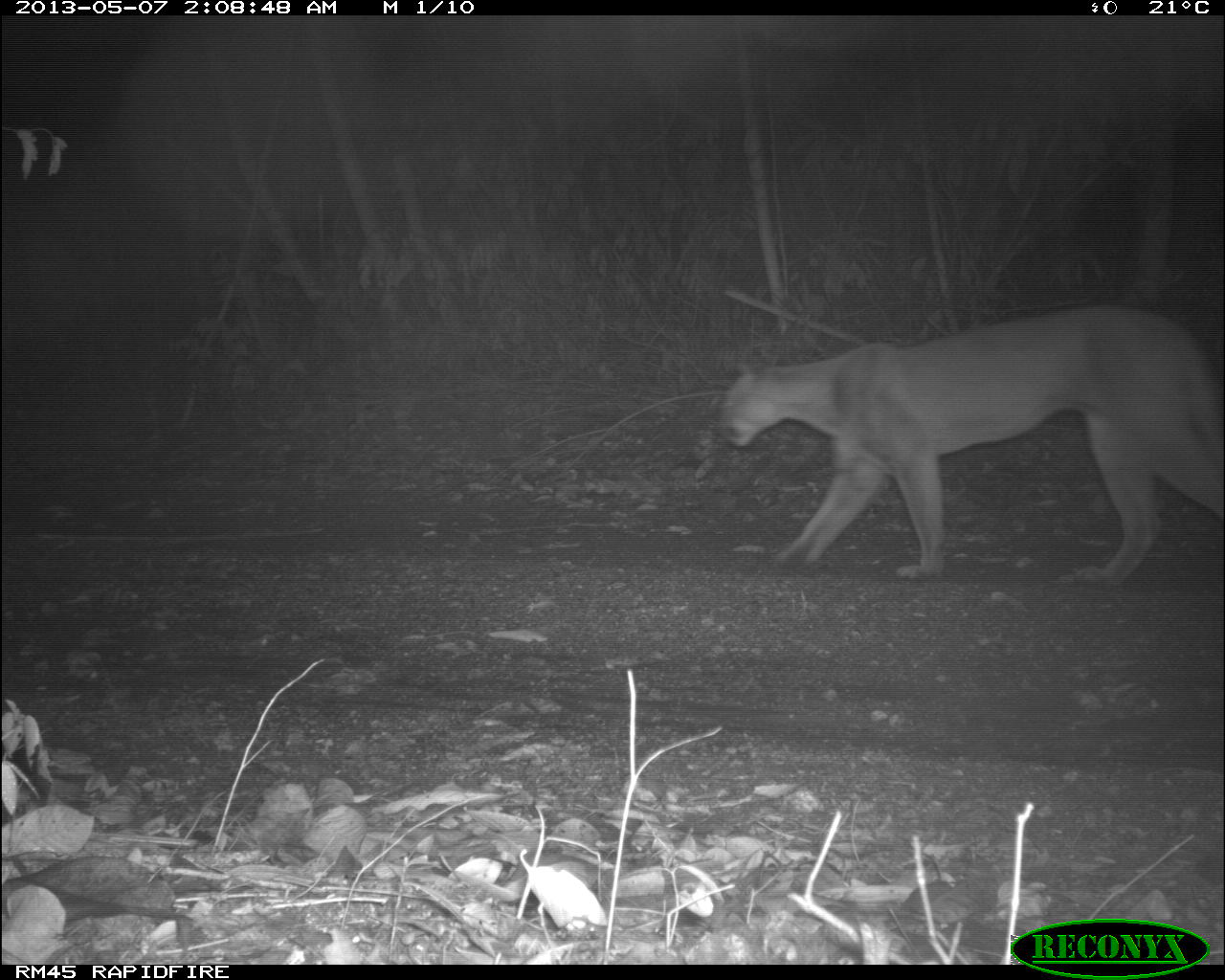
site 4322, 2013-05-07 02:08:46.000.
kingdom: Animalia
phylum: Chordata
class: Mammalia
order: Carnivora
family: Felidae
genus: Puma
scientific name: Puma concolor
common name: mountain lion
Puma concolor (mountain lion), count 1.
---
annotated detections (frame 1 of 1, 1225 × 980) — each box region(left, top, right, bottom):
puma concolor: region(712, 301, 1223, 584)